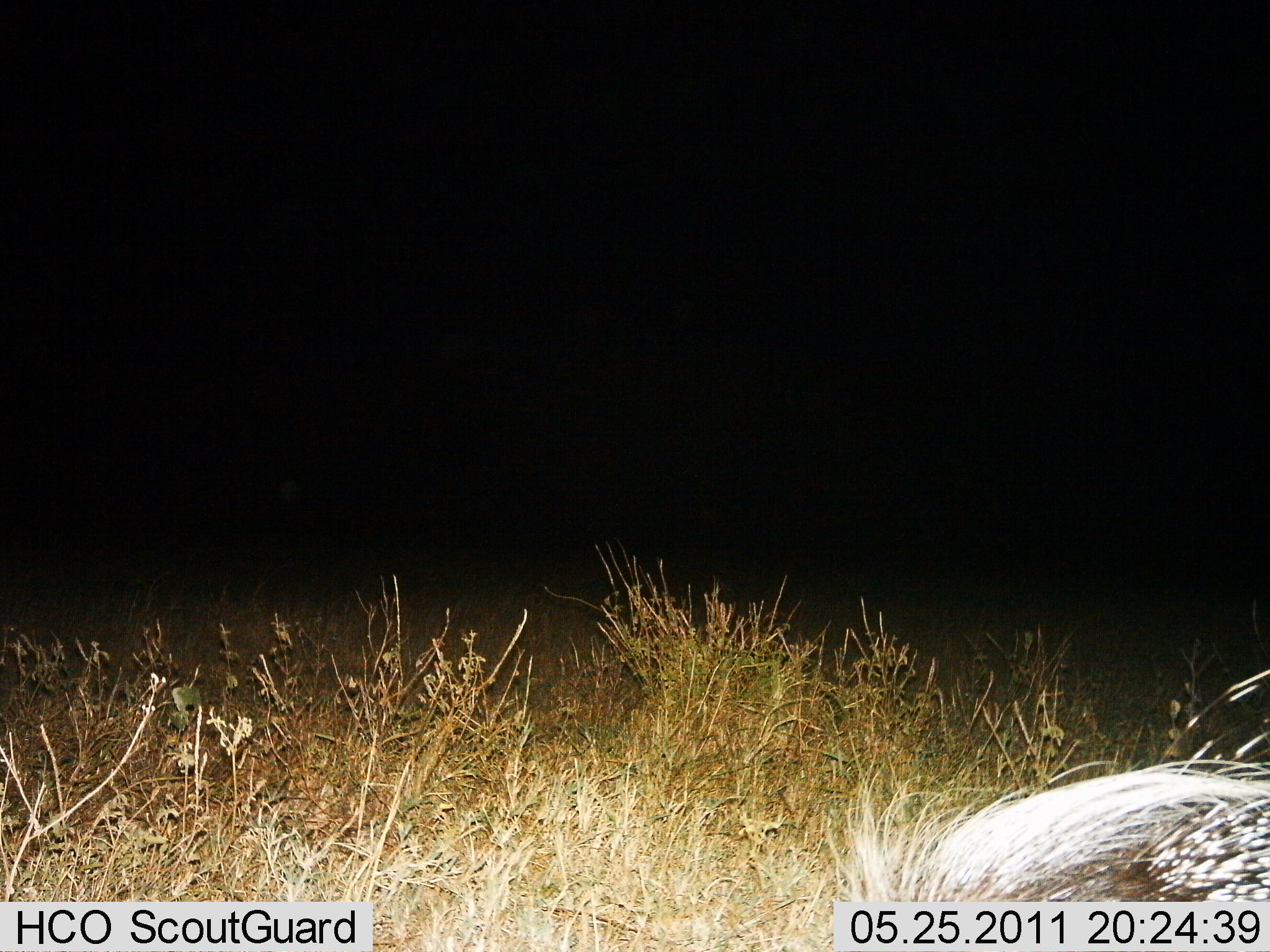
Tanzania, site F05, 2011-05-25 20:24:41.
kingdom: Animalia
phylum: Chordata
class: Mammalia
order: Rodentia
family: Hystricidae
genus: Hystrix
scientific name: Hystrix cristata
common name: crested porcupine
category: porcupine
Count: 1.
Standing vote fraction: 67%.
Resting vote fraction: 0%.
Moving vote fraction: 33%.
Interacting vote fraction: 0%.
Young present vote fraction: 0%.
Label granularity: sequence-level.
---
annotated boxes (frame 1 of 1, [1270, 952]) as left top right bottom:
animal: 836 669 1270 903